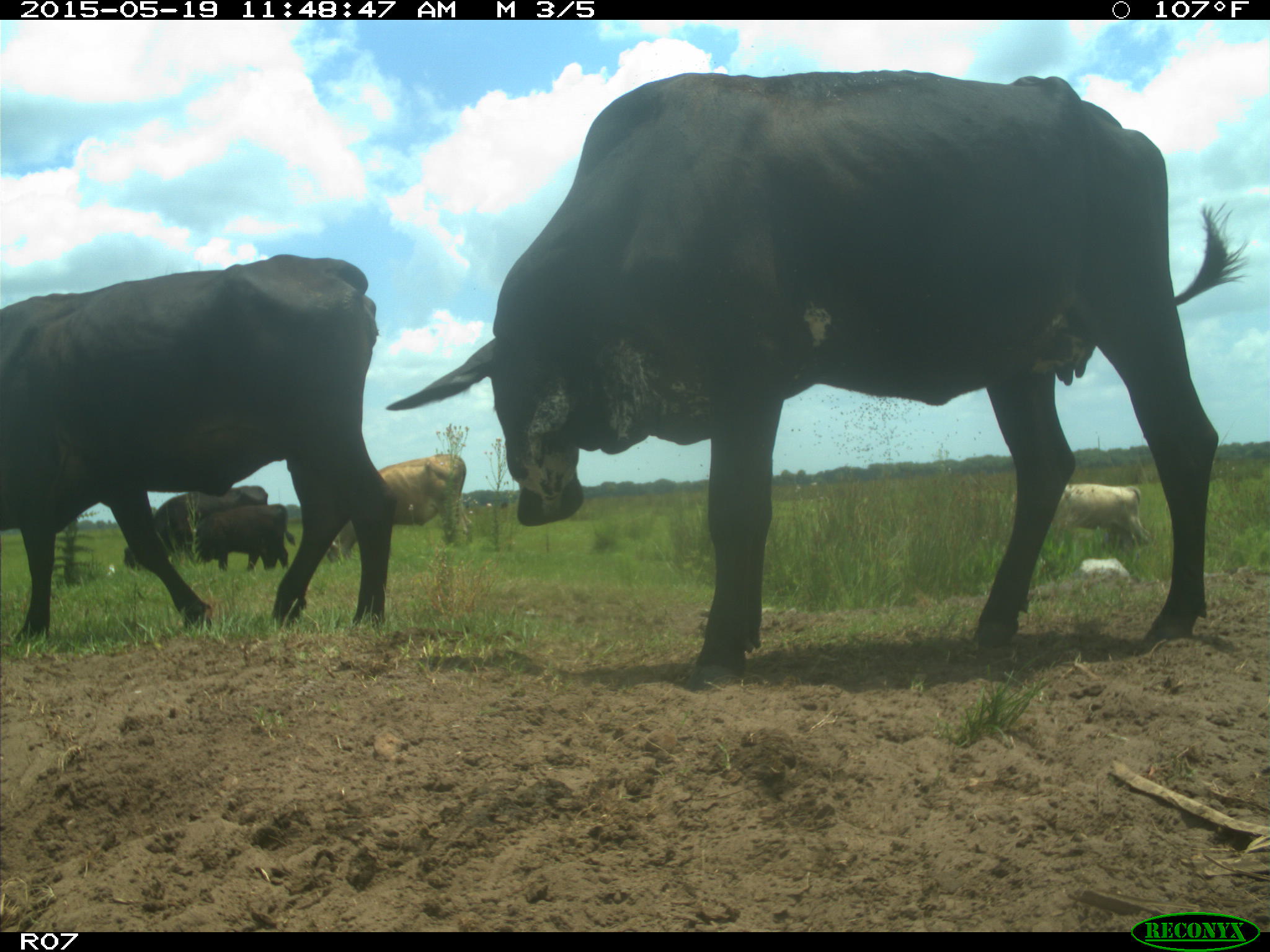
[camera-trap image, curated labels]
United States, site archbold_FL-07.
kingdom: Animalia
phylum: Chordata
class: Mammalia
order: Artiodactyla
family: Bovidae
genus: Bos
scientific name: Bos taurus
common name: domestic cow